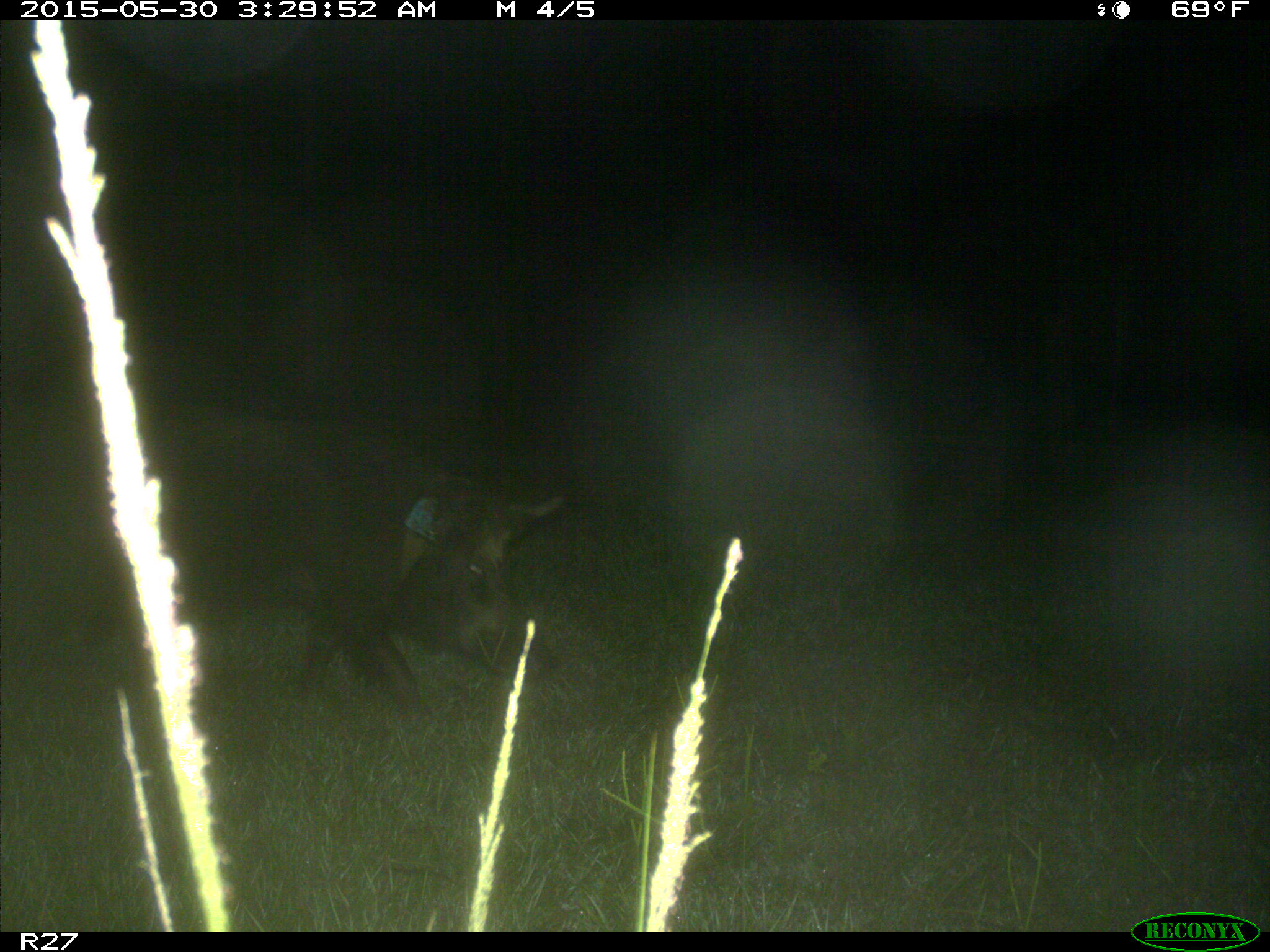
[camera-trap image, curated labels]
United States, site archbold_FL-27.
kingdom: Animalia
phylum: Chordata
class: Mammalia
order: Artiodactyla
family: Suidae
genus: Sus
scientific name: Sus scrofa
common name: wild boar